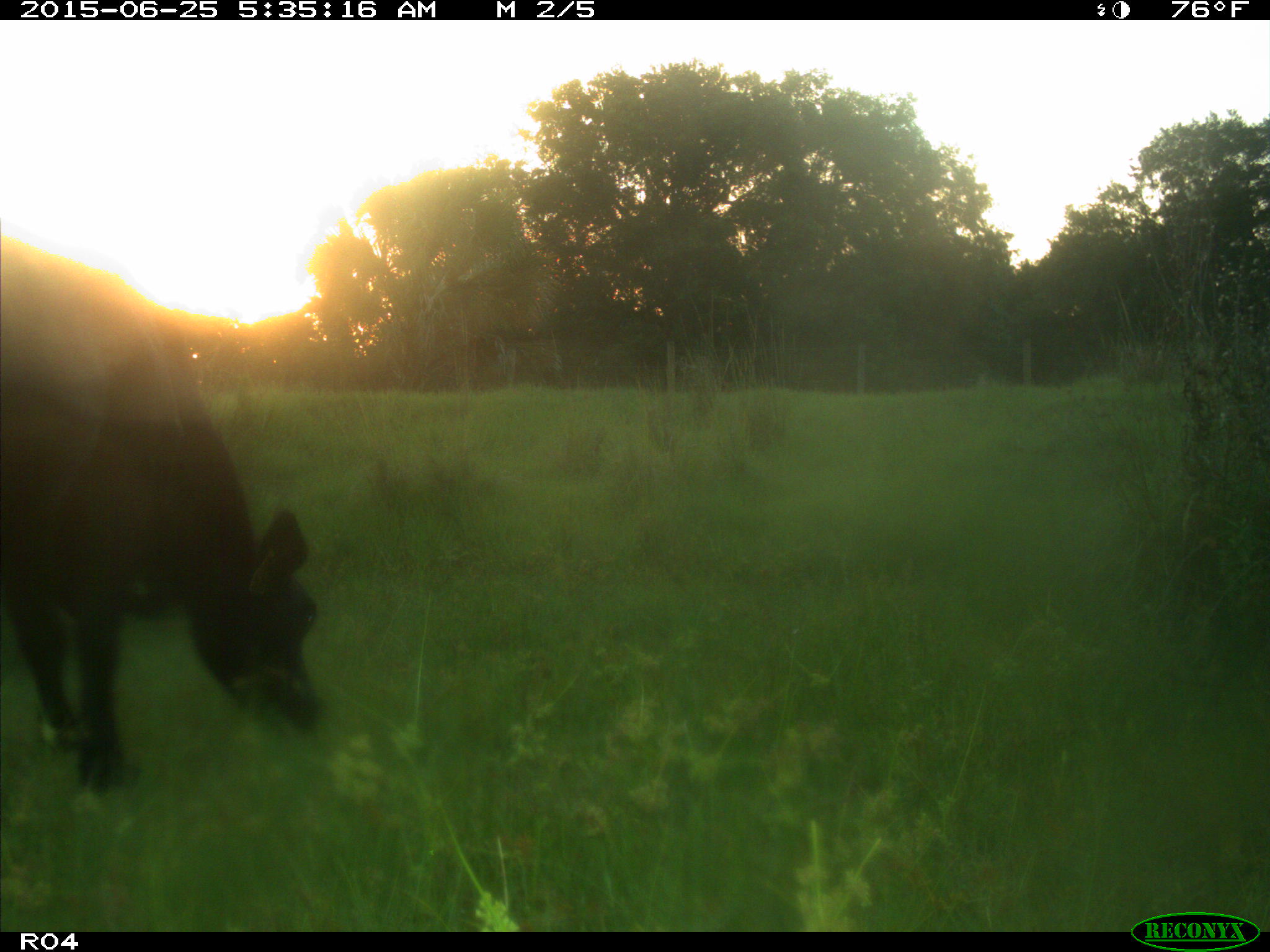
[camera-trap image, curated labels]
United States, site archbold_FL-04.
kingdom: Animalia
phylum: Chordata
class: Mammalia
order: Artiodactyla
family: Bovidae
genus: Bos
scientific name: Bos taurus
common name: domestic cow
Bos taurus (domestic cow).